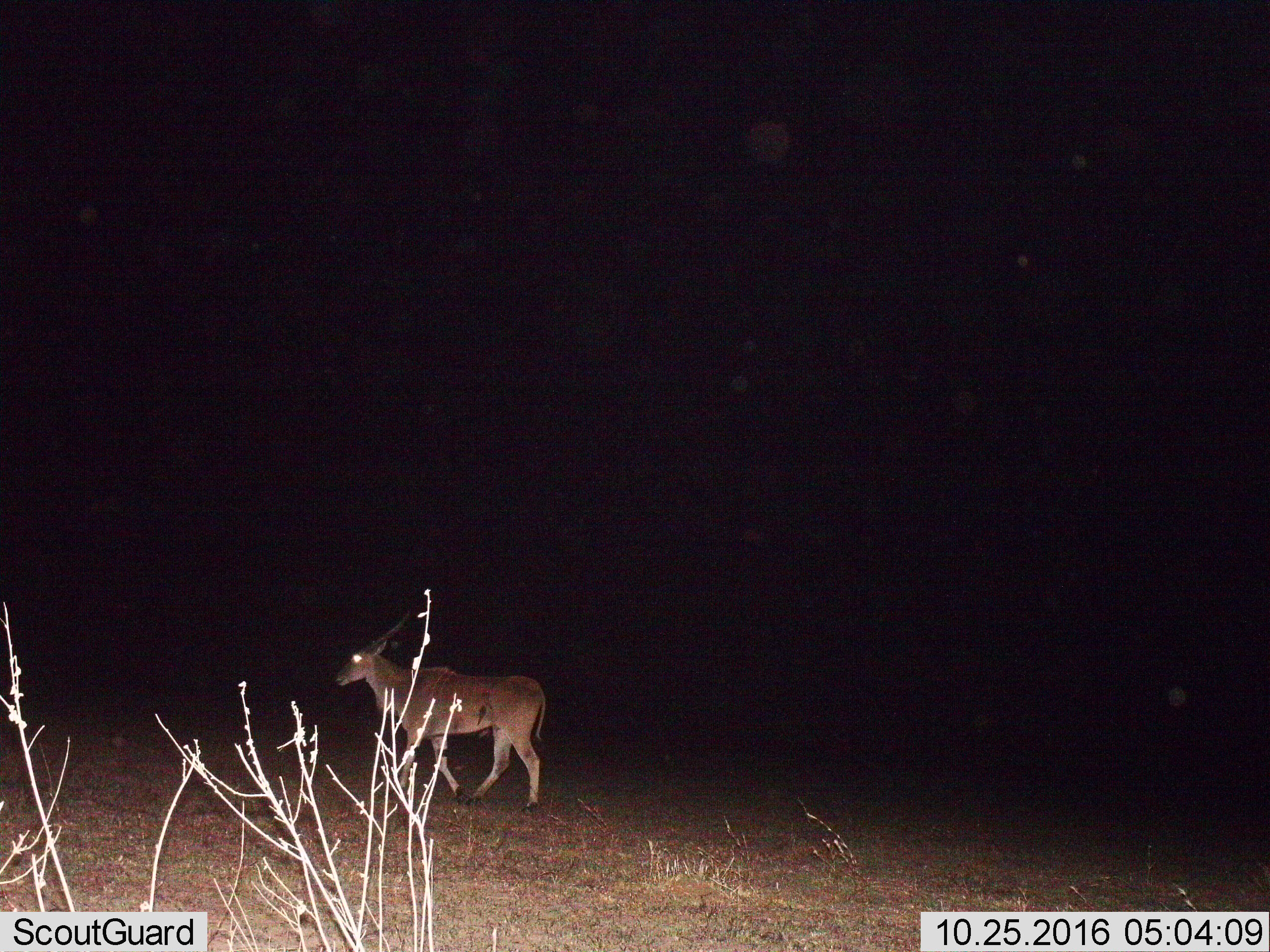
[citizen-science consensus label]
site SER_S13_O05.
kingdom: Animalia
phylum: Chordata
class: Mammalia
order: Artiodactyla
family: Bovidae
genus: Tragelaphus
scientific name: Tragelaphus oryx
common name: eland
Eland (Tragelaphus oryx), count 1. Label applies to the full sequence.